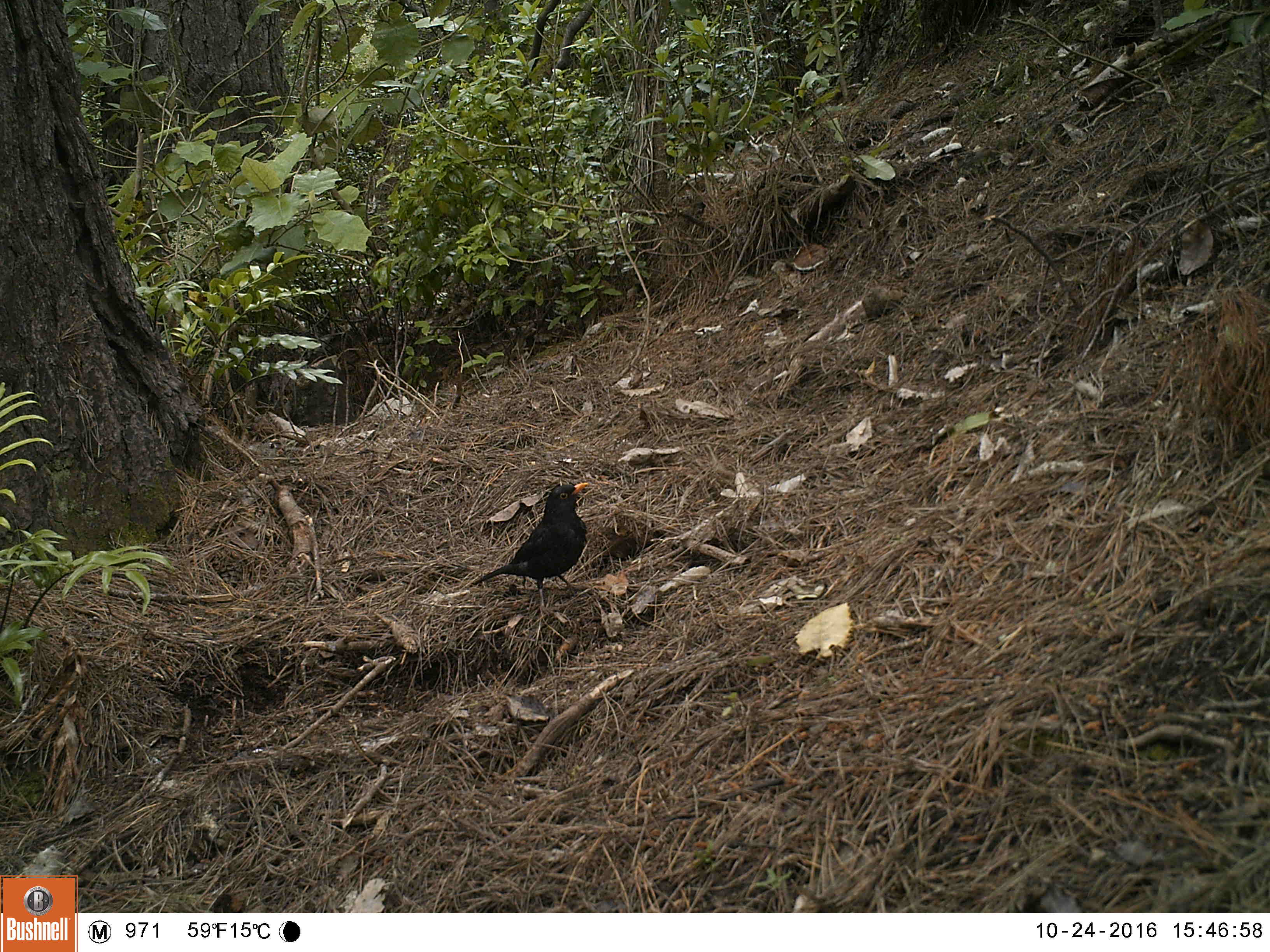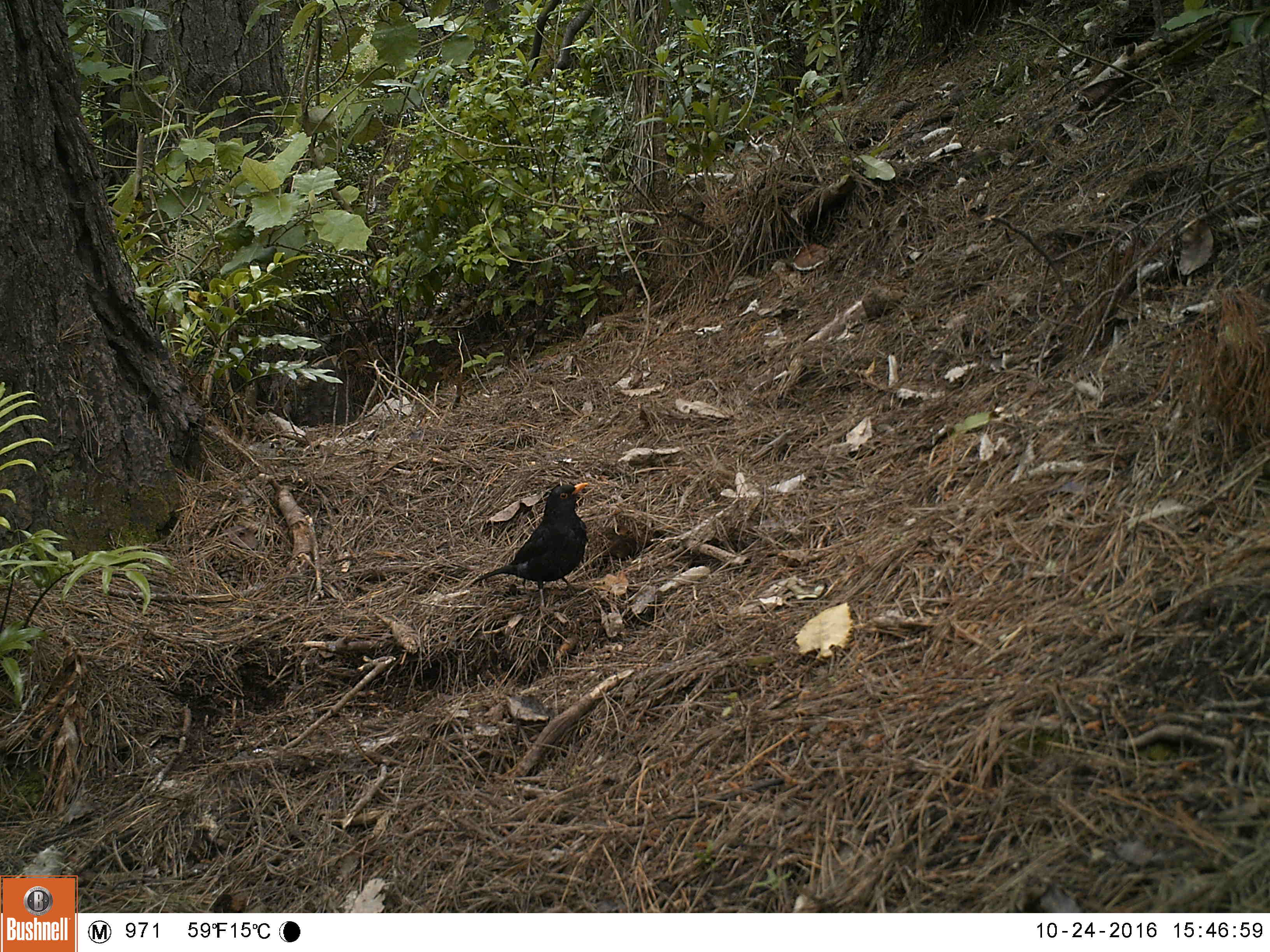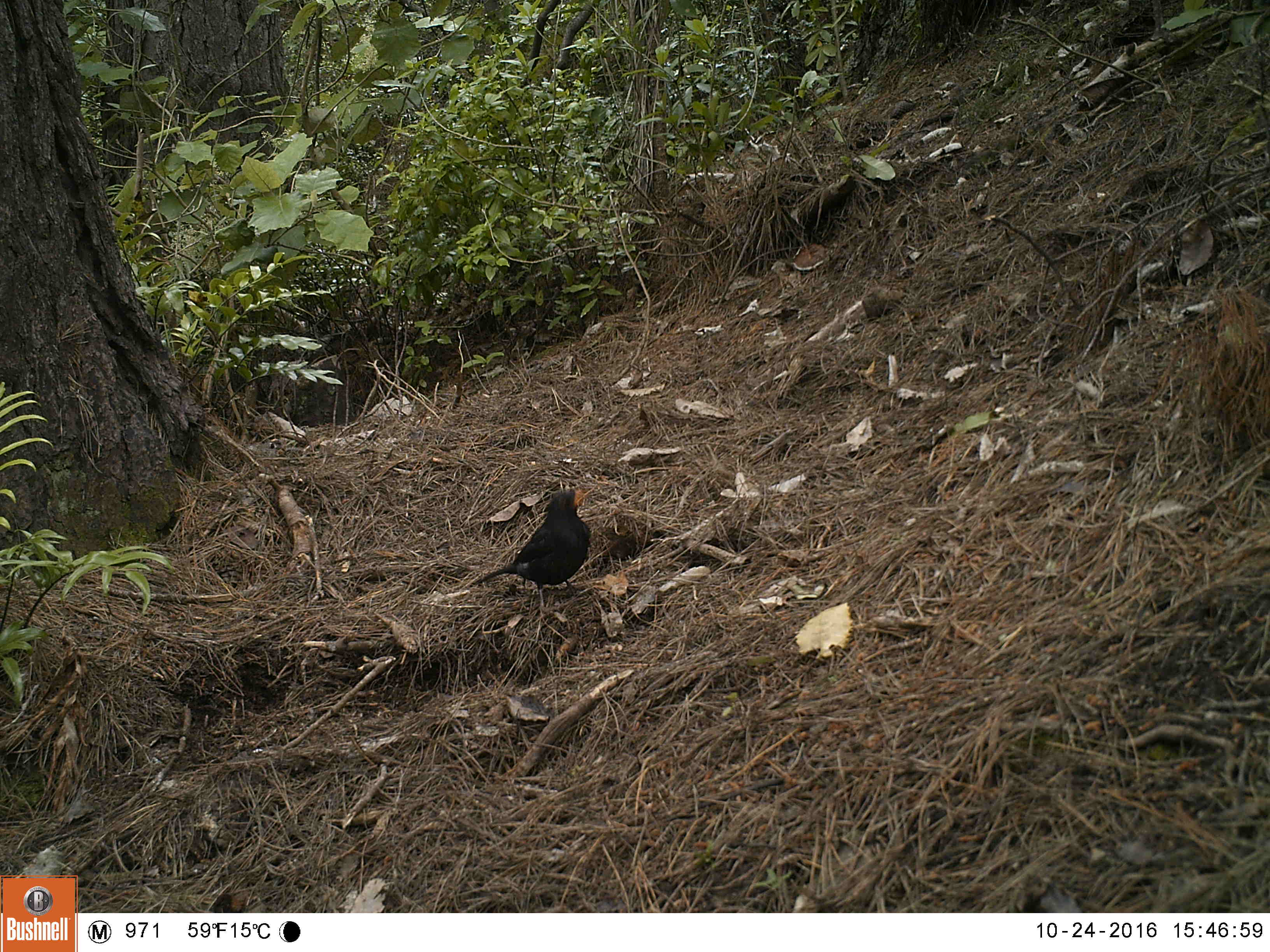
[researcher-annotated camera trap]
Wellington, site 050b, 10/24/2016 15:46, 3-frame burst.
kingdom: Animalia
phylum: Chordata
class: Aves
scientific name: Aves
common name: bird